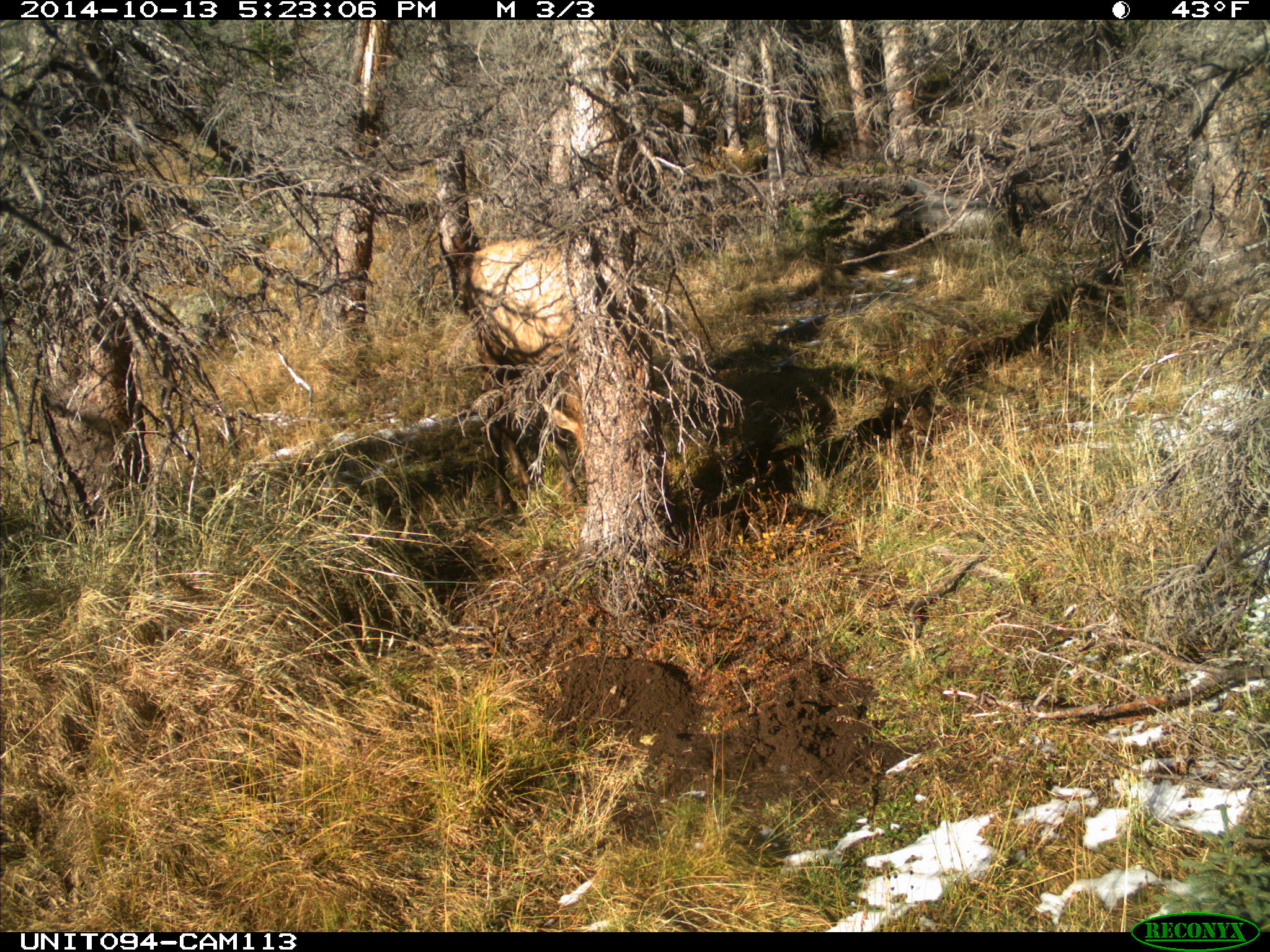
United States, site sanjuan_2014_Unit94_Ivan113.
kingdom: Animalia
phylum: Chordata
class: Mammalia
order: Artiodactyla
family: Cervidae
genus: Cervus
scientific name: Cervus elaphus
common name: red deer